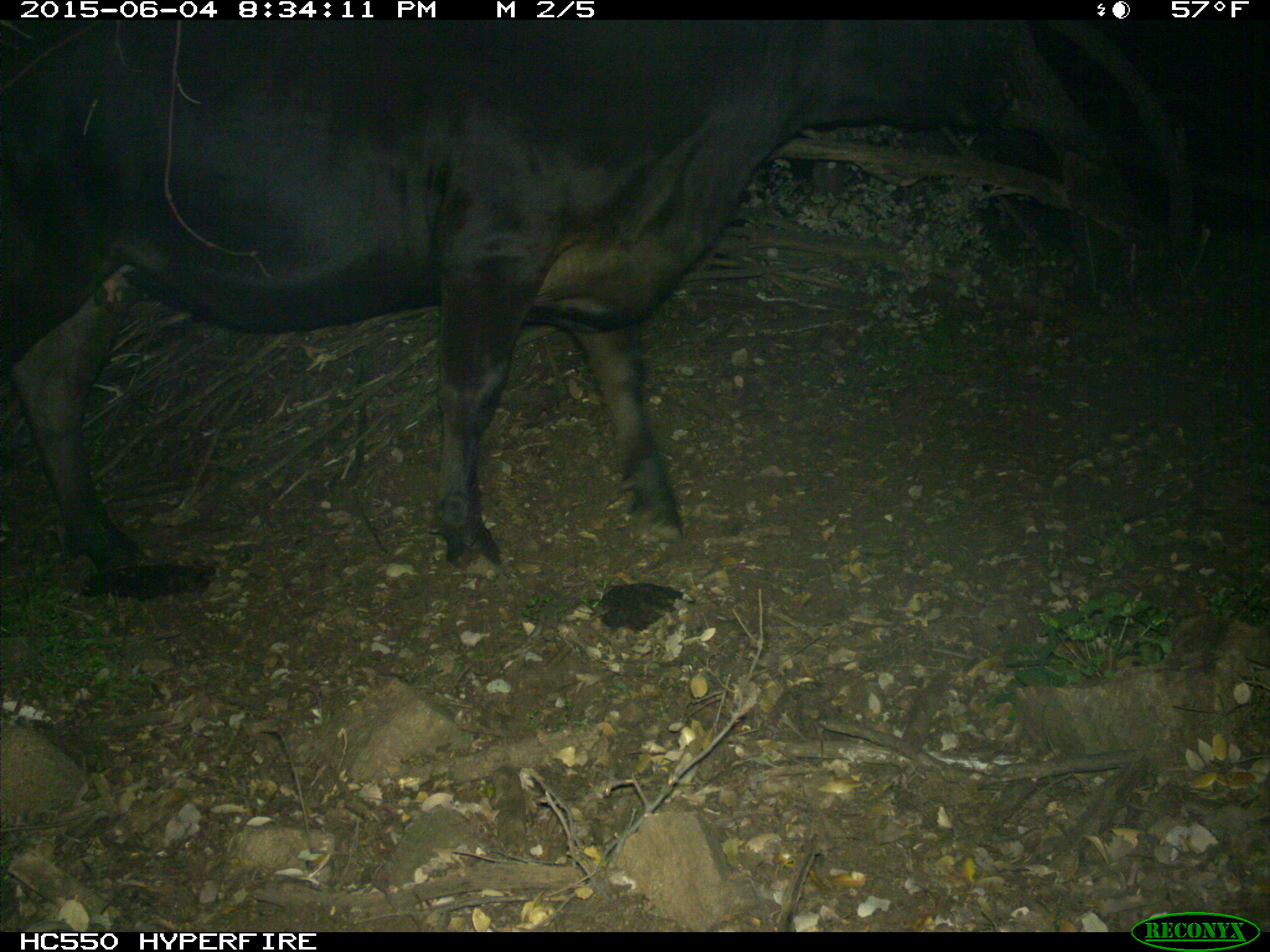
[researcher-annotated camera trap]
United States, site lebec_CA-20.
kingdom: Animalia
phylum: Chordata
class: Mammalia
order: Artiodactyla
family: Bovidae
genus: Bos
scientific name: Bos taurus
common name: domestic cow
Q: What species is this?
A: Bos taurus (domestic cow).